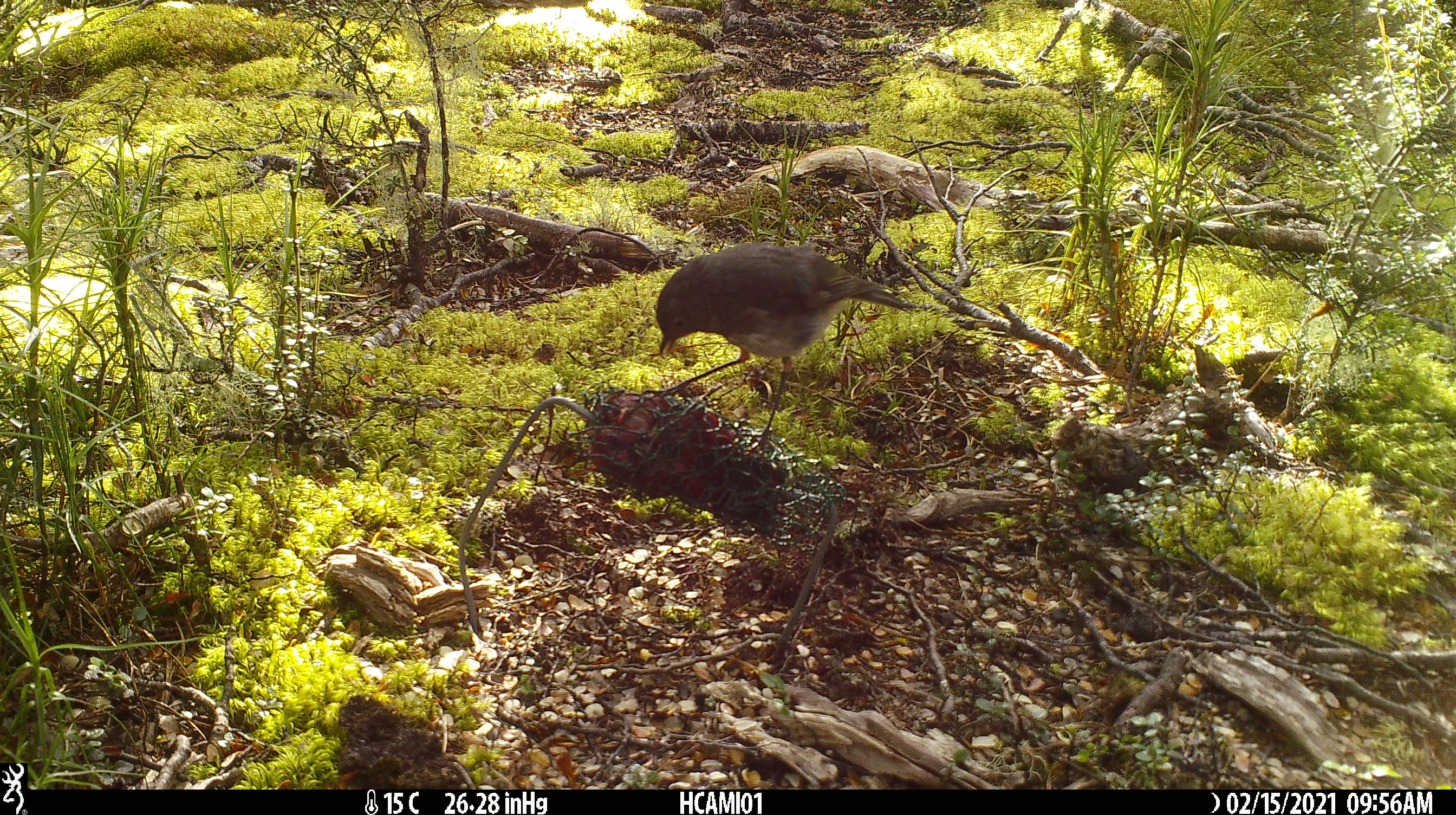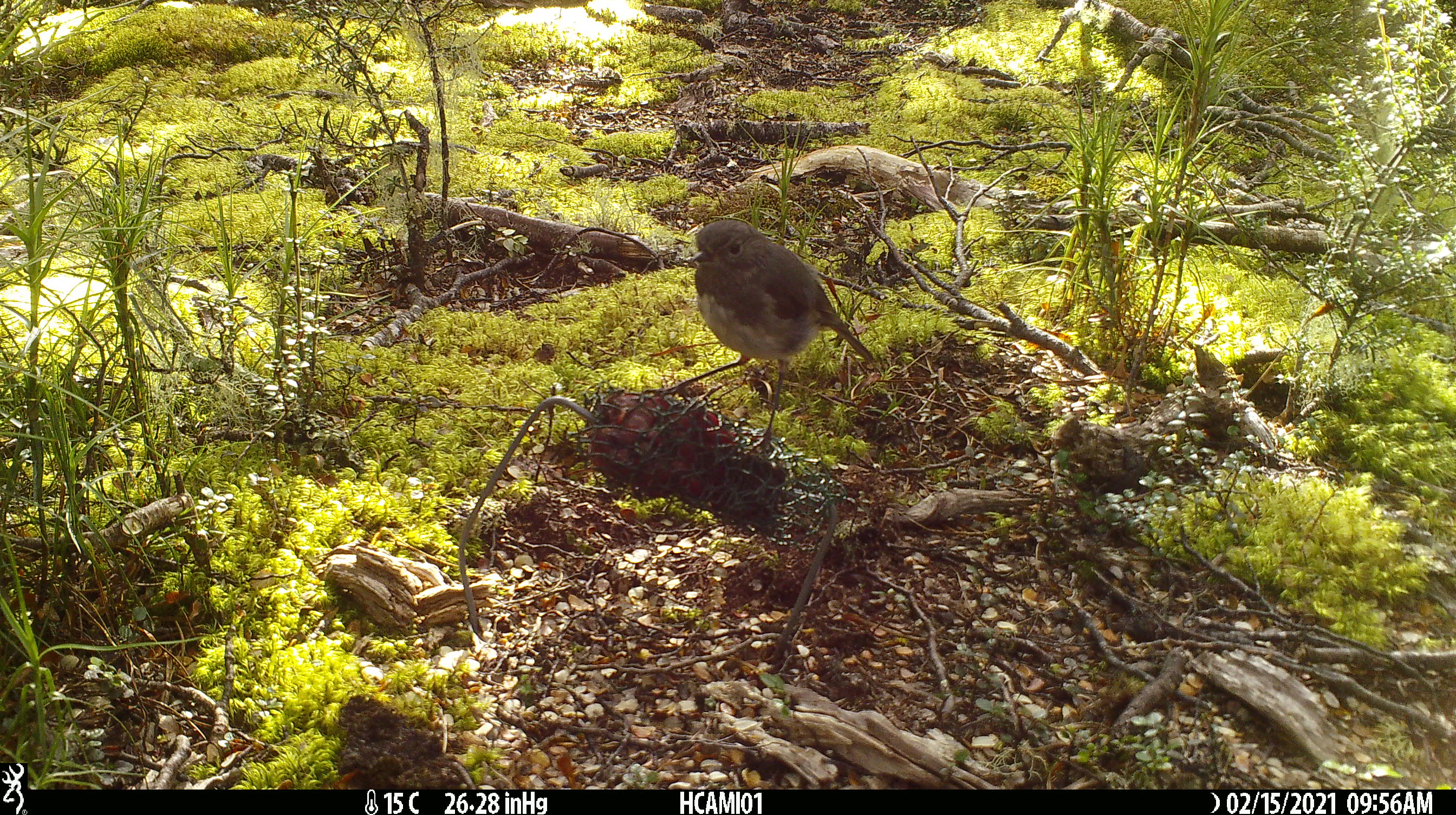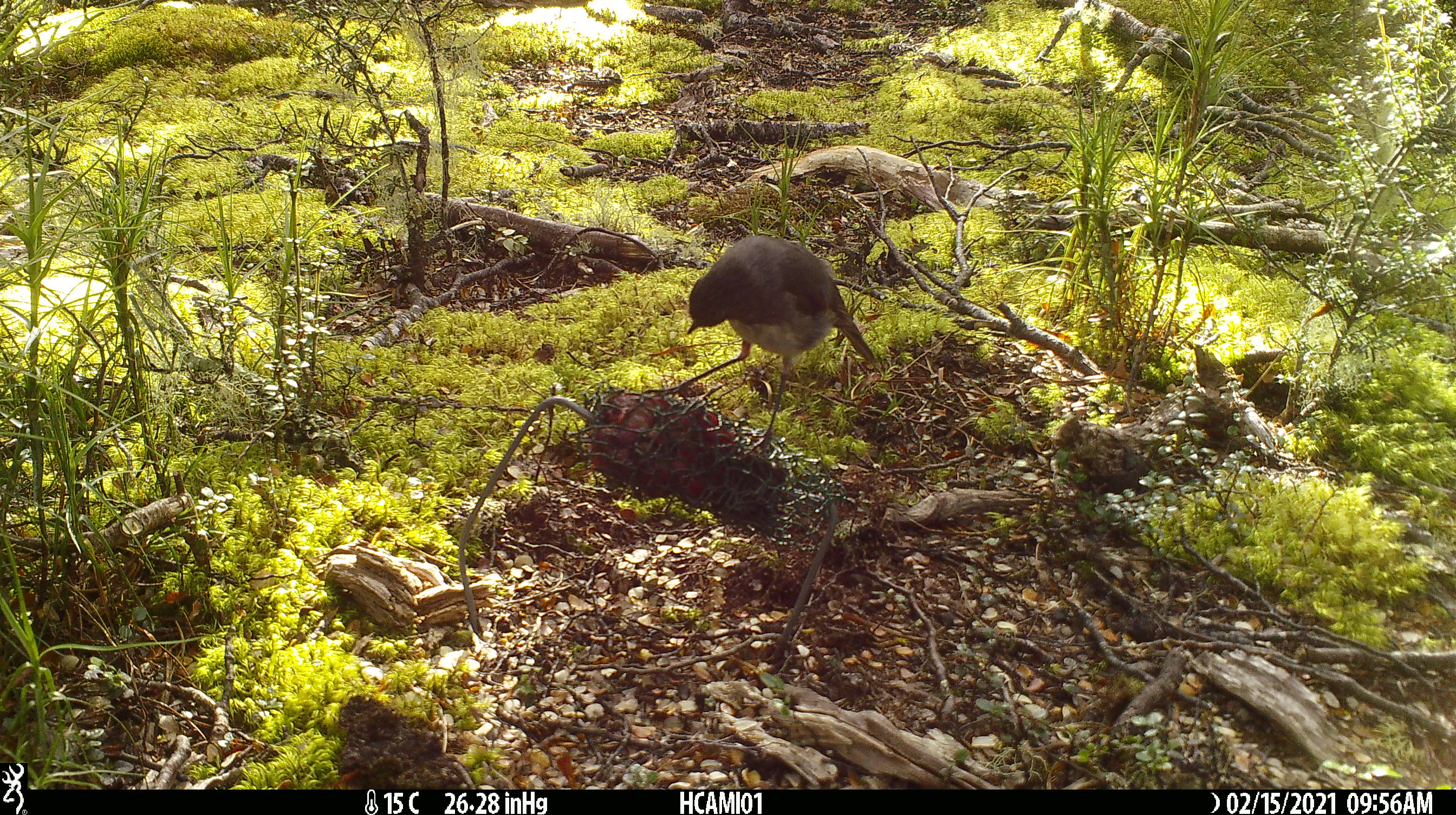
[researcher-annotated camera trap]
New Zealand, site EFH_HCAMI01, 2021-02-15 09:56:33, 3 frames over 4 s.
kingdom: Animalia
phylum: Chordata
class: Aves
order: Passeriformes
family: Petroicidae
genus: Petroica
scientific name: Petroica australis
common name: new zealand robin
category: robin